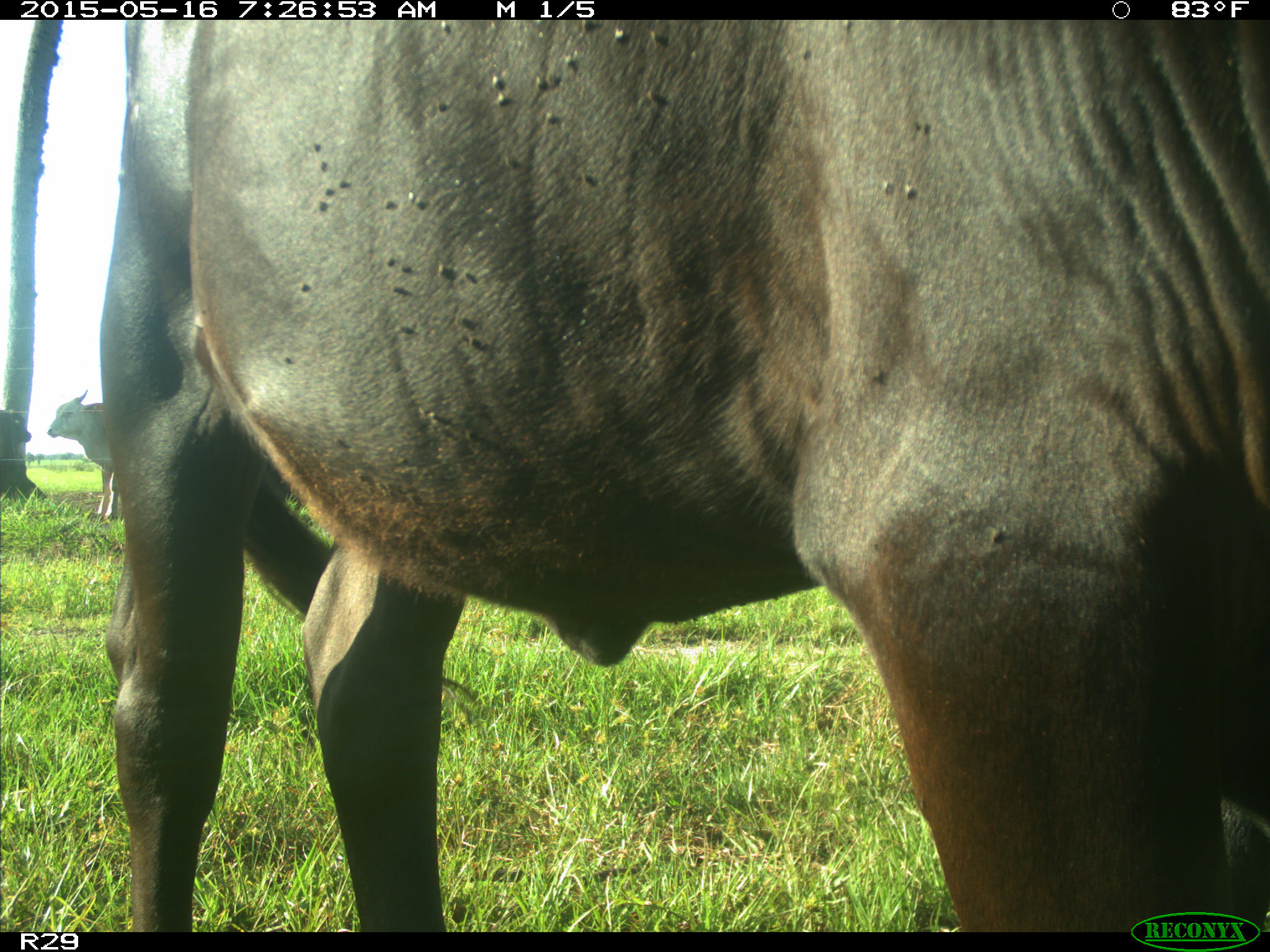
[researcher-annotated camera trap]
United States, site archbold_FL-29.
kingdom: Animalia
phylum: Chordata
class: Mammalia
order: Artiodactyla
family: Bovidae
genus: Bos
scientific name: Bos taurus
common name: domestic cow